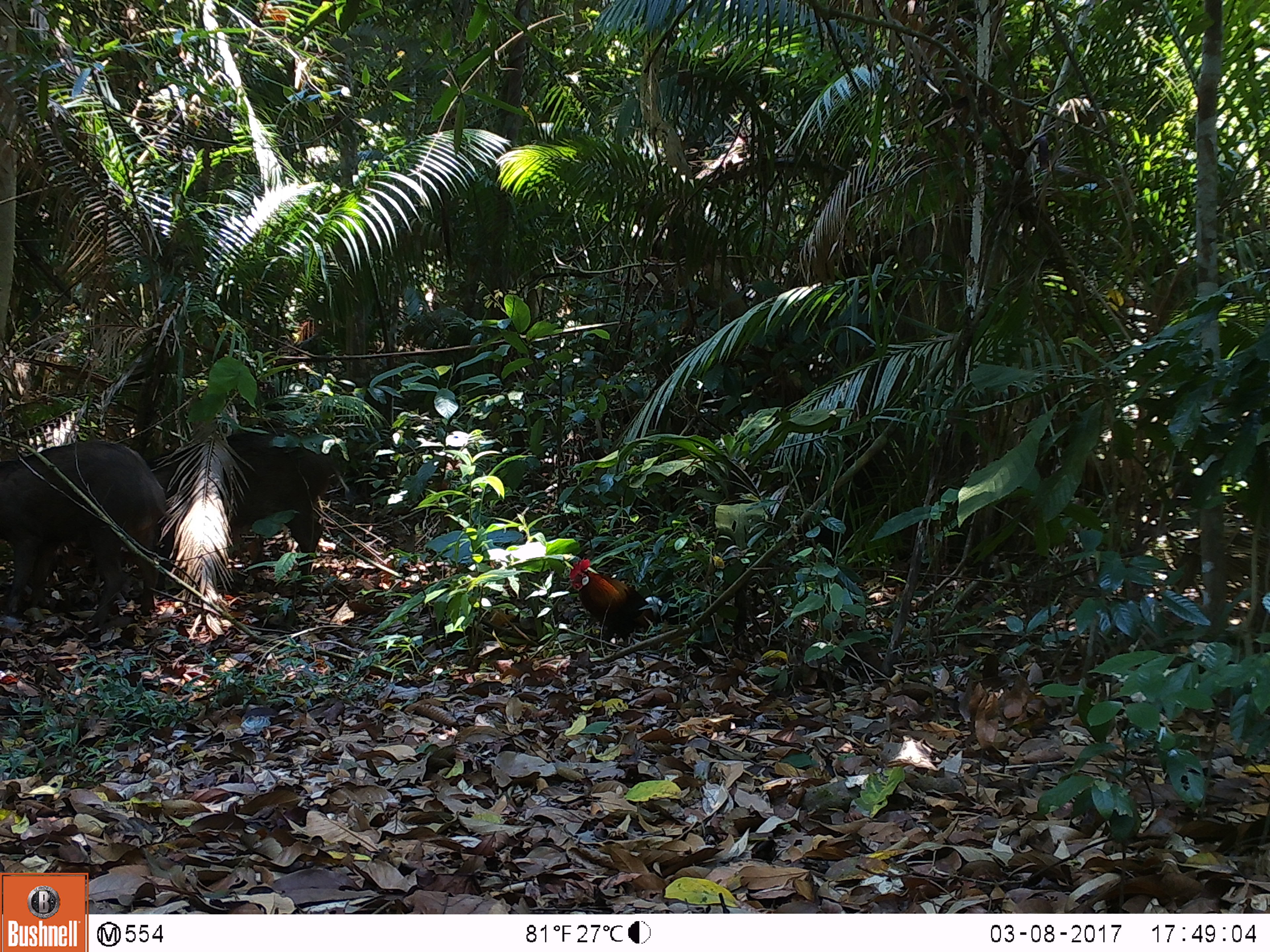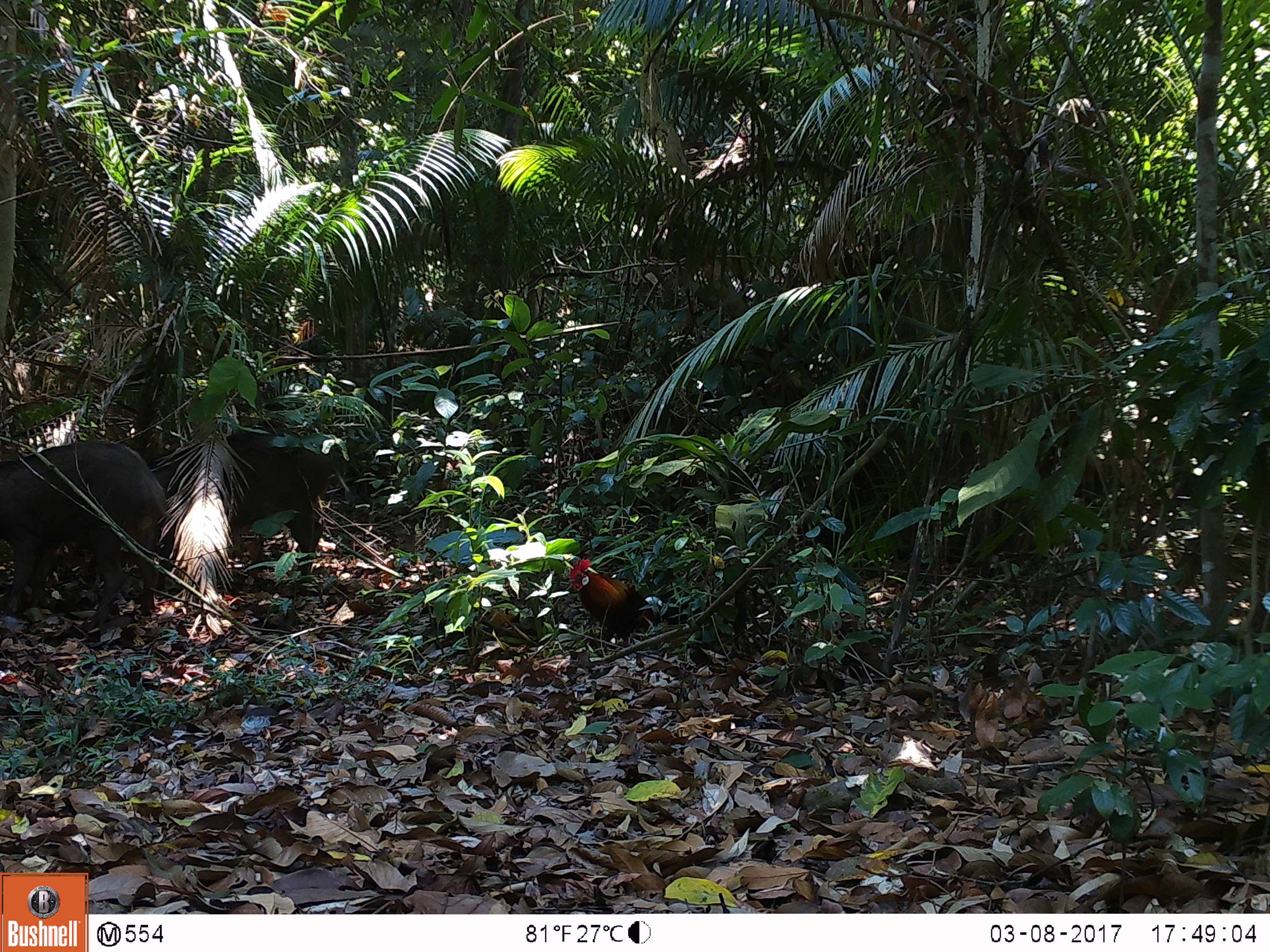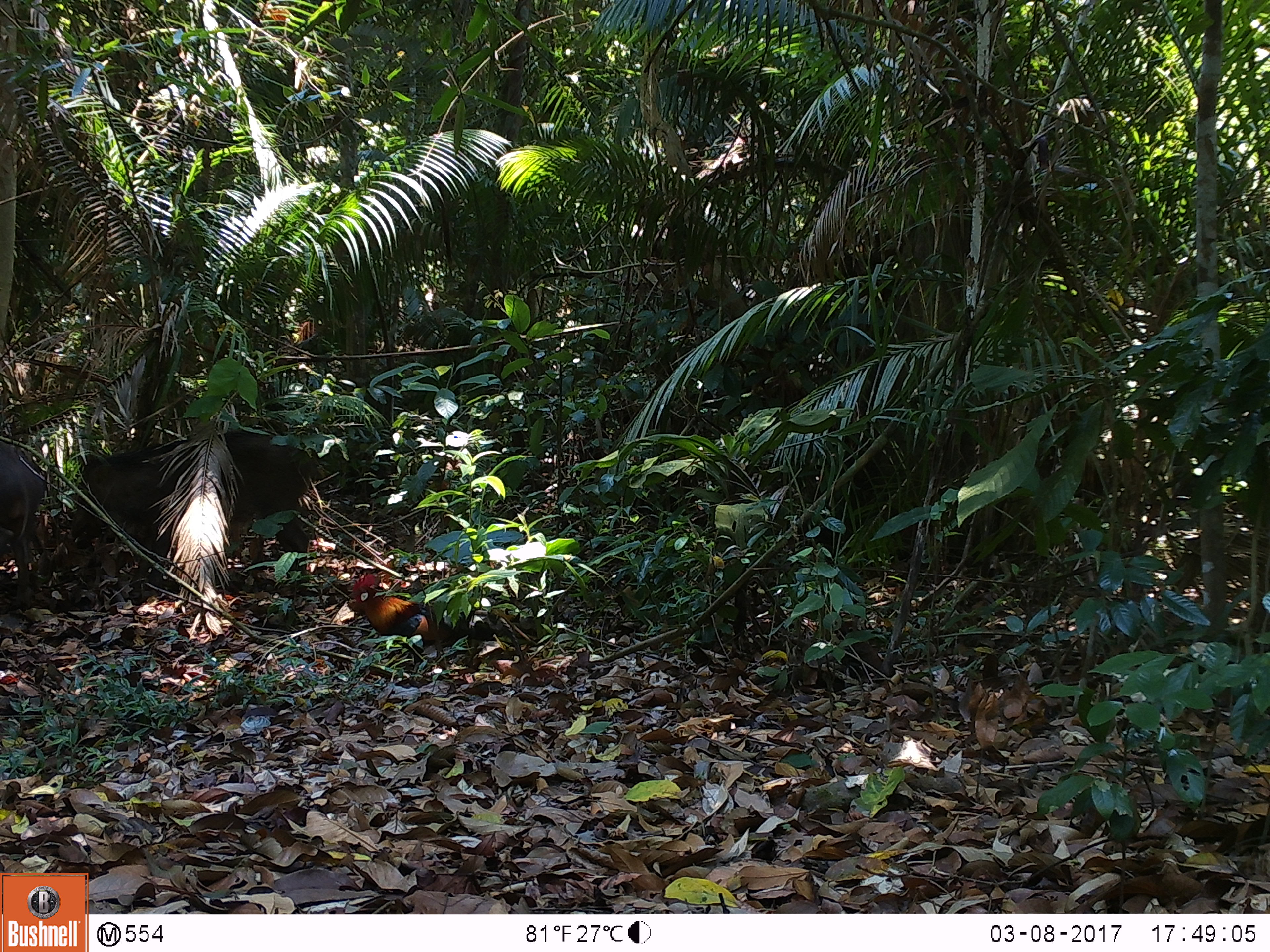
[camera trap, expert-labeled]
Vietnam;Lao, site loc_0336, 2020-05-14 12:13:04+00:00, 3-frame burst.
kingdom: Animalia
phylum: Chordata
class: Aves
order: Galliformes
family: Phasianidae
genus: Gallus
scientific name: Gallus gallus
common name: red junglefowl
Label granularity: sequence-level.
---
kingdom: Animalia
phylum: Chordata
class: Mammalia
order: Artiodactyla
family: Suidae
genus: Sus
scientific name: Sus scrofa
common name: eurasian wild pig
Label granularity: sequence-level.